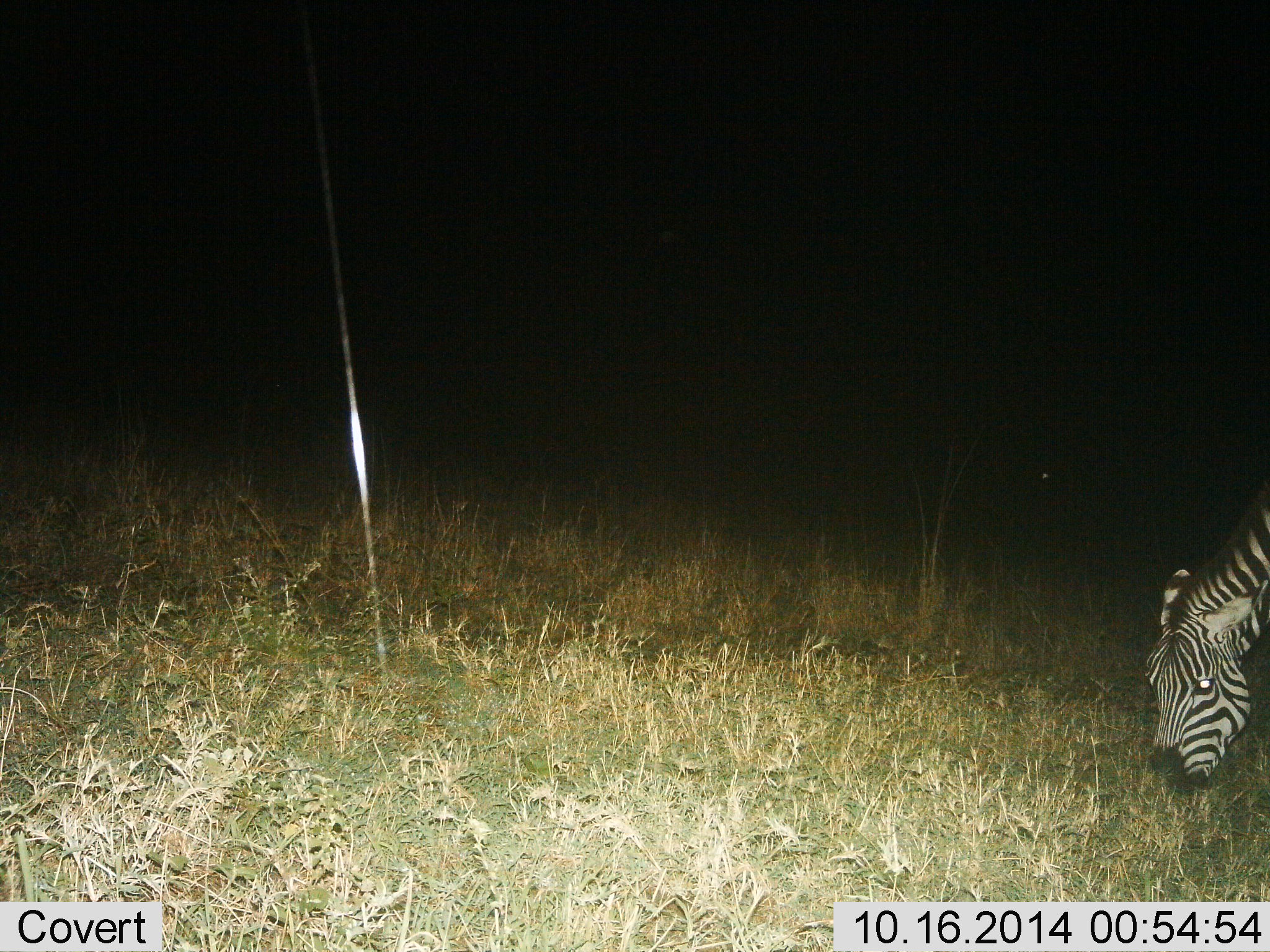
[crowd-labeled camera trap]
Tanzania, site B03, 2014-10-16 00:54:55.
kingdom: Animalia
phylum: Chordata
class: Mammalia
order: Perissodactyla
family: Equidae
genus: Equus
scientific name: Equus quagga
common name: plains zebra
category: zebra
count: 1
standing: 10%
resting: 0%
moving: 10%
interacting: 0%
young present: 0%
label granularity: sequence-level